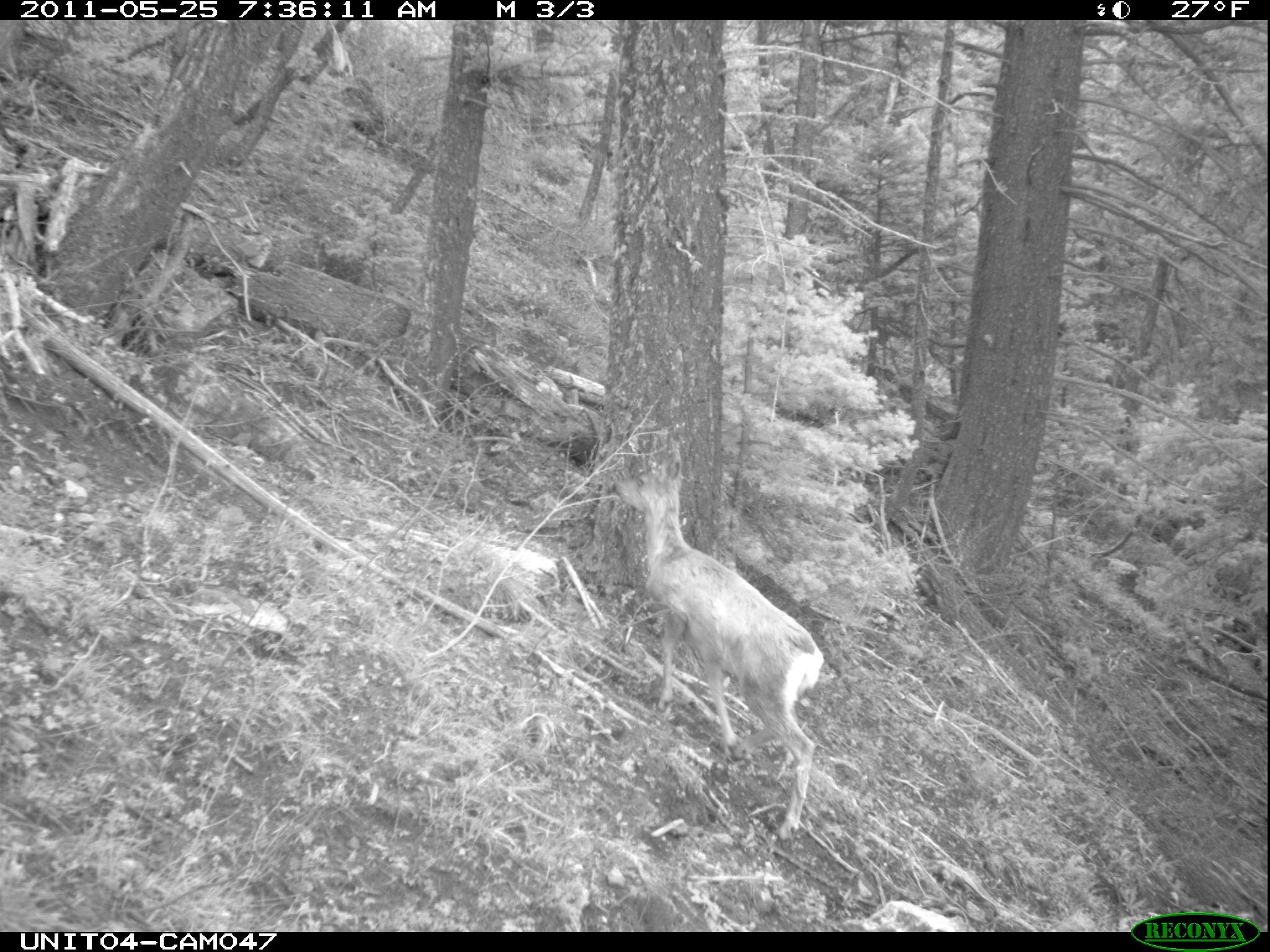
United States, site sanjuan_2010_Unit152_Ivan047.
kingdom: Animalia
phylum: Chordata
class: Mammalia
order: Artiodactyla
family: Cervidae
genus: Odocoileus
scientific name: Odocoileus hemionus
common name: mule deer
Odocoileus hemionus (mule deer).